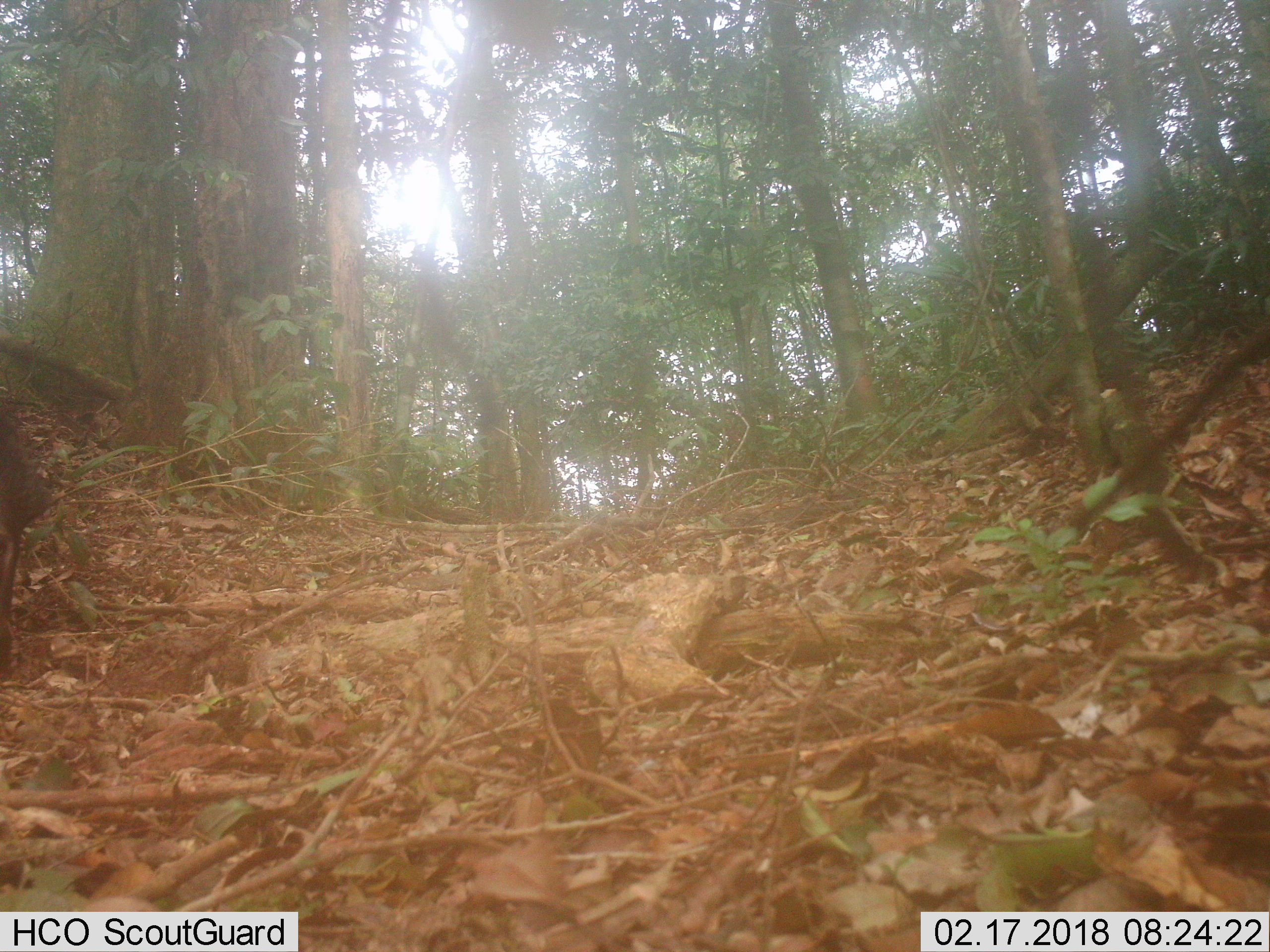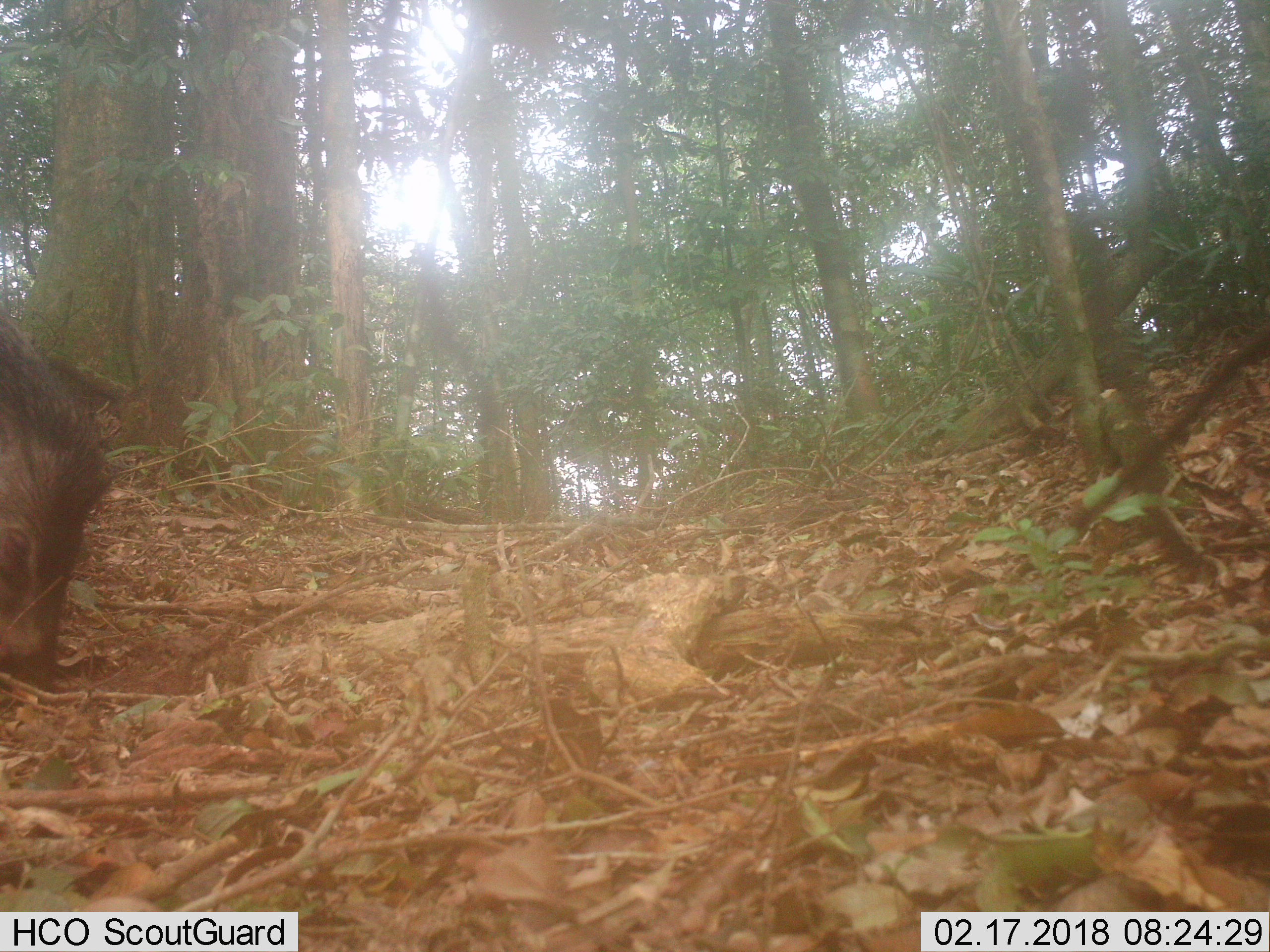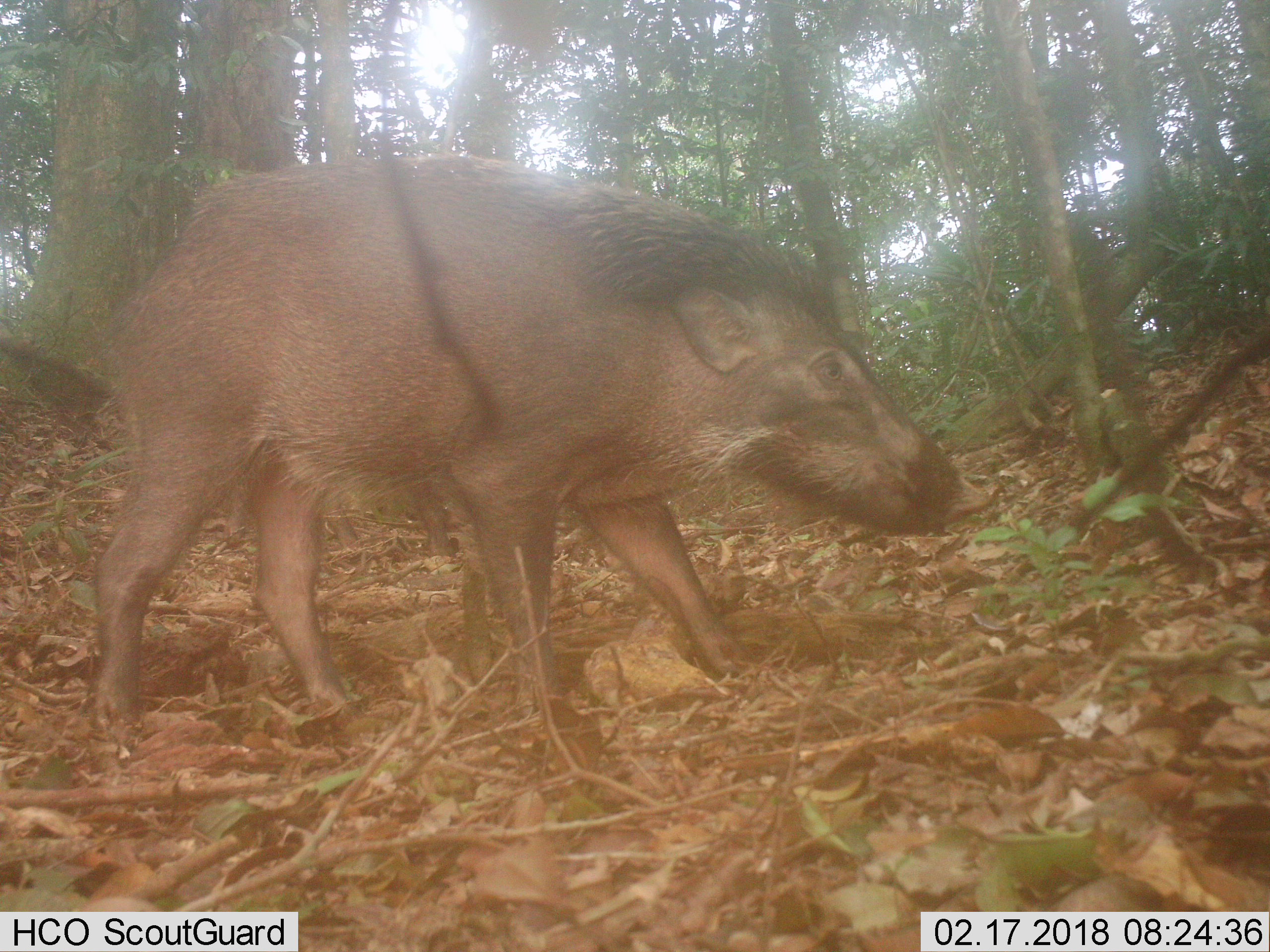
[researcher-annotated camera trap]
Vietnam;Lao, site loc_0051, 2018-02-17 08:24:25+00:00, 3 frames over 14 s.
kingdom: Animalia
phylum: Chordata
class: Mammalia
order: Artiodactyla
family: Suidae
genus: Sus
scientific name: Sus scrofa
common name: eurasian wild pig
Eurasian wild pig (Sus scrofa). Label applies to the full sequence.